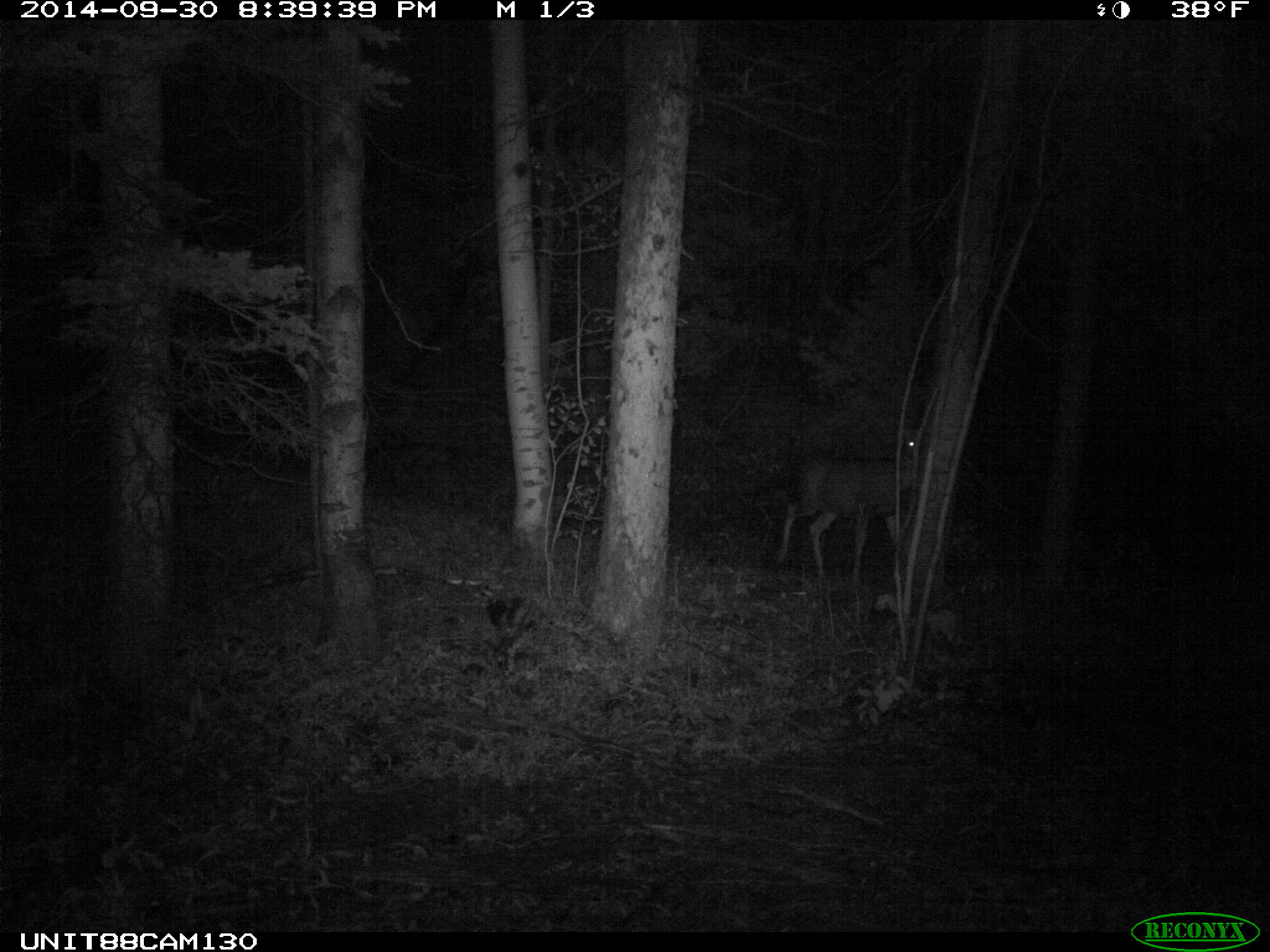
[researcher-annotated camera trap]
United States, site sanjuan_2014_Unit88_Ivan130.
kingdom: Animalia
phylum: Chordata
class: Mammalia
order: Artiodactyla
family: Cervidae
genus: Odocoileus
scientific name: Odocoileus hemionus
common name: mule deer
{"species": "Odocoileus hemionus (mule deer)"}